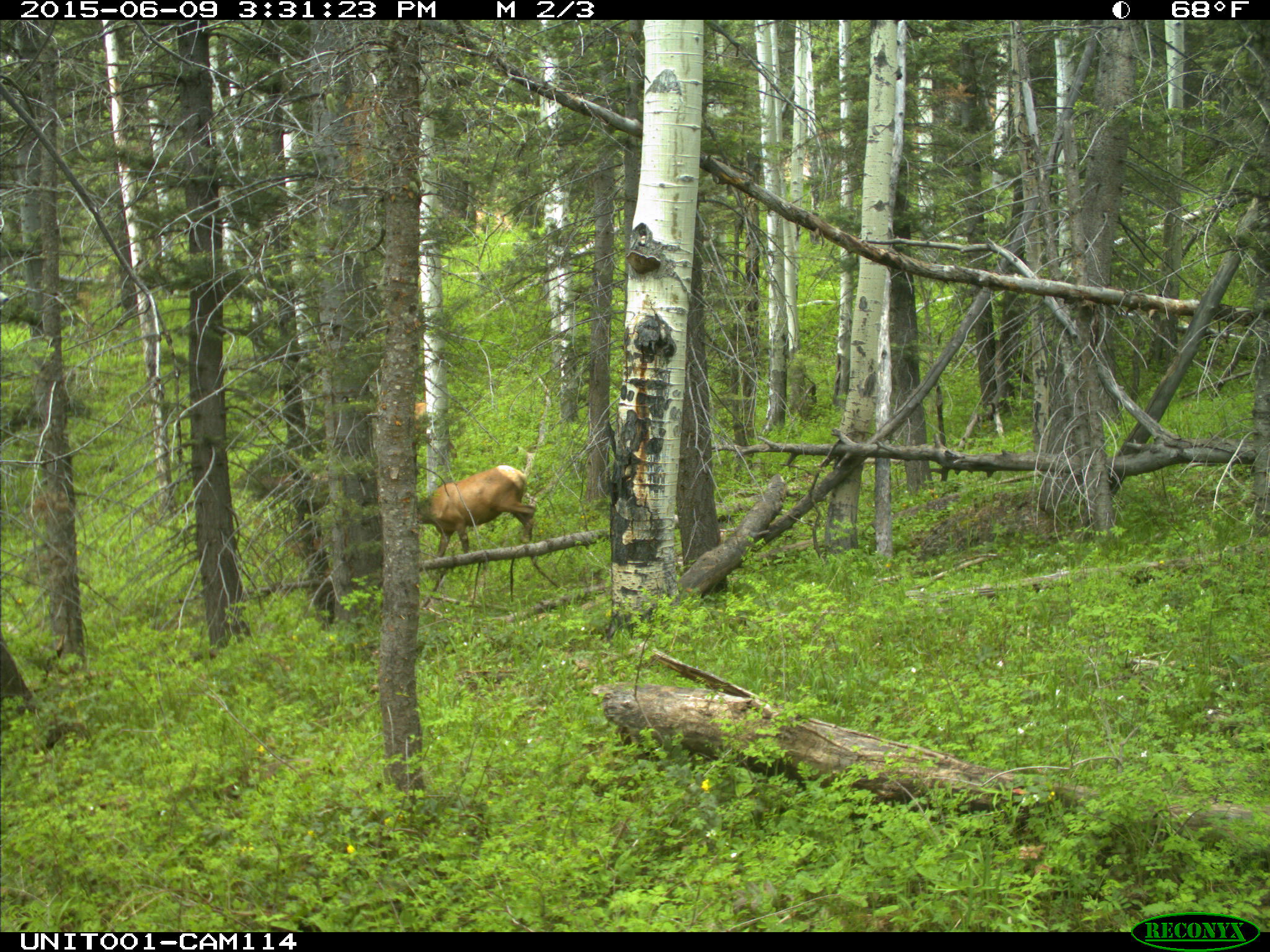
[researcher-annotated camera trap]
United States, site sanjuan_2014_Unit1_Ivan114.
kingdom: Animalia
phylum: Chordata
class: Mammalia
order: Artiodactyla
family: Cervidae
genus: Cervus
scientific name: Cervus elaphus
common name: red deer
Cervus elaphus (red deer).